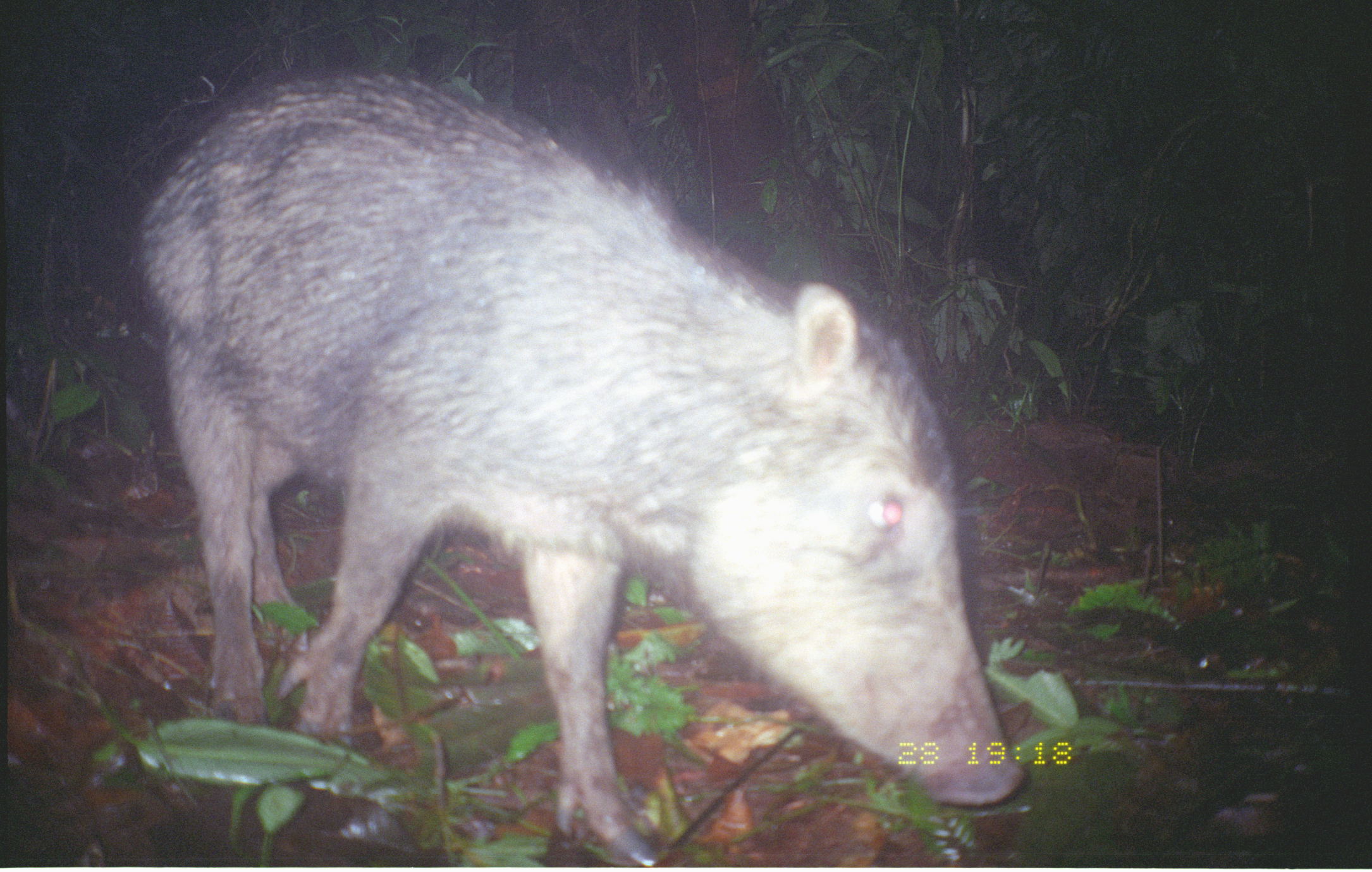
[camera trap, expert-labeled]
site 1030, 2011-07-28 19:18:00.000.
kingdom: Animalia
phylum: Chordata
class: Mammalia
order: Artiodactyla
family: Tayassuidae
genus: Tayassu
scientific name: Tayassu pecari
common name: white-lipped peccary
Tayassu pecari (white-lipped peccary).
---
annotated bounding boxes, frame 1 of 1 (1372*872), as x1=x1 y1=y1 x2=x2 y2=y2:
tayassu pecari: x1=134 y1=74 x2=1017 y2=867